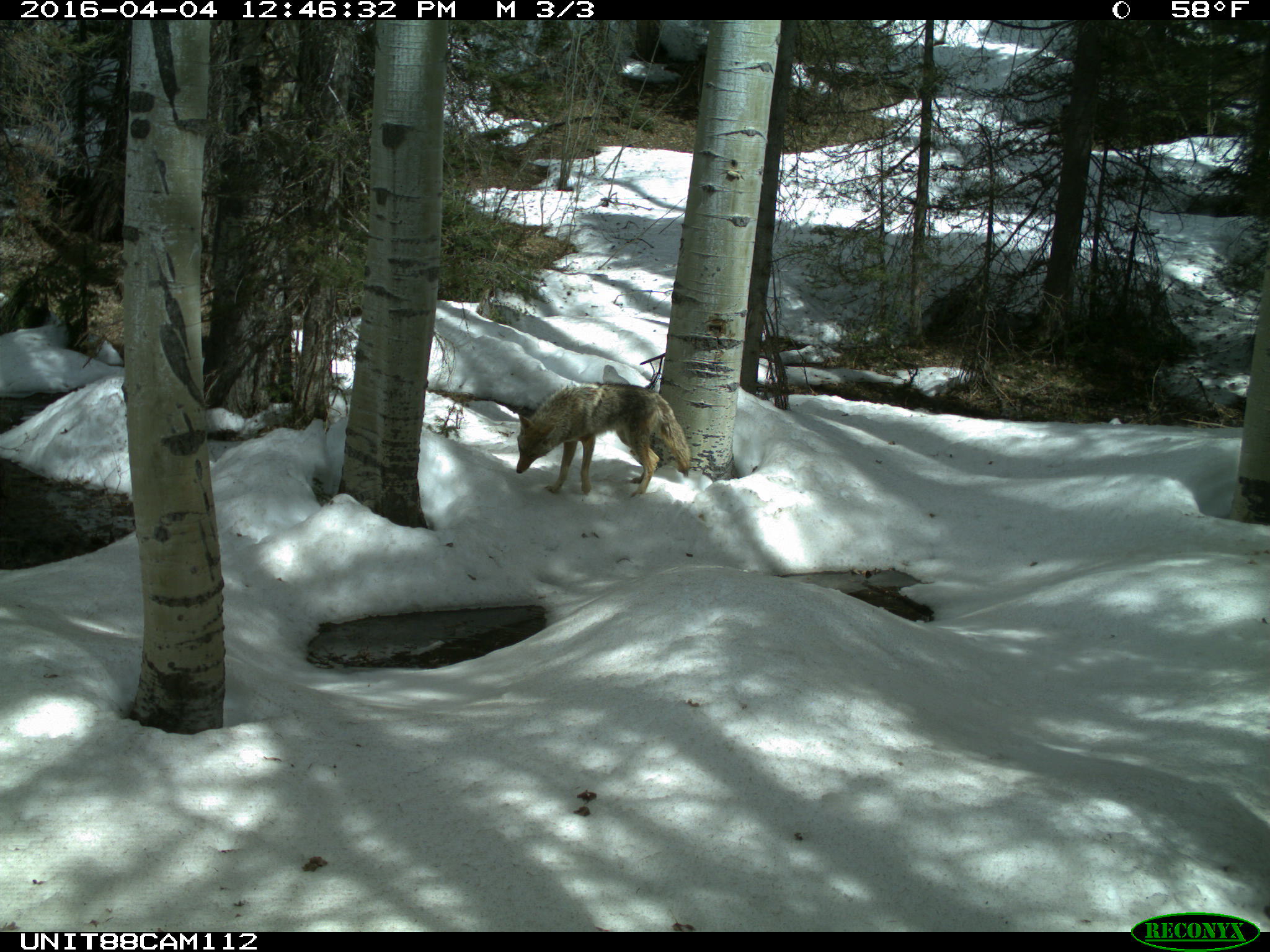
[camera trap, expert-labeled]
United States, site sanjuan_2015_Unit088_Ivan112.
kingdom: Animalia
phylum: Chordata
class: Mammalia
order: Carnivora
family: Canidae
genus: Canis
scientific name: Canis latrans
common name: coyote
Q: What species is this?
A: Canis latrans (coyote).